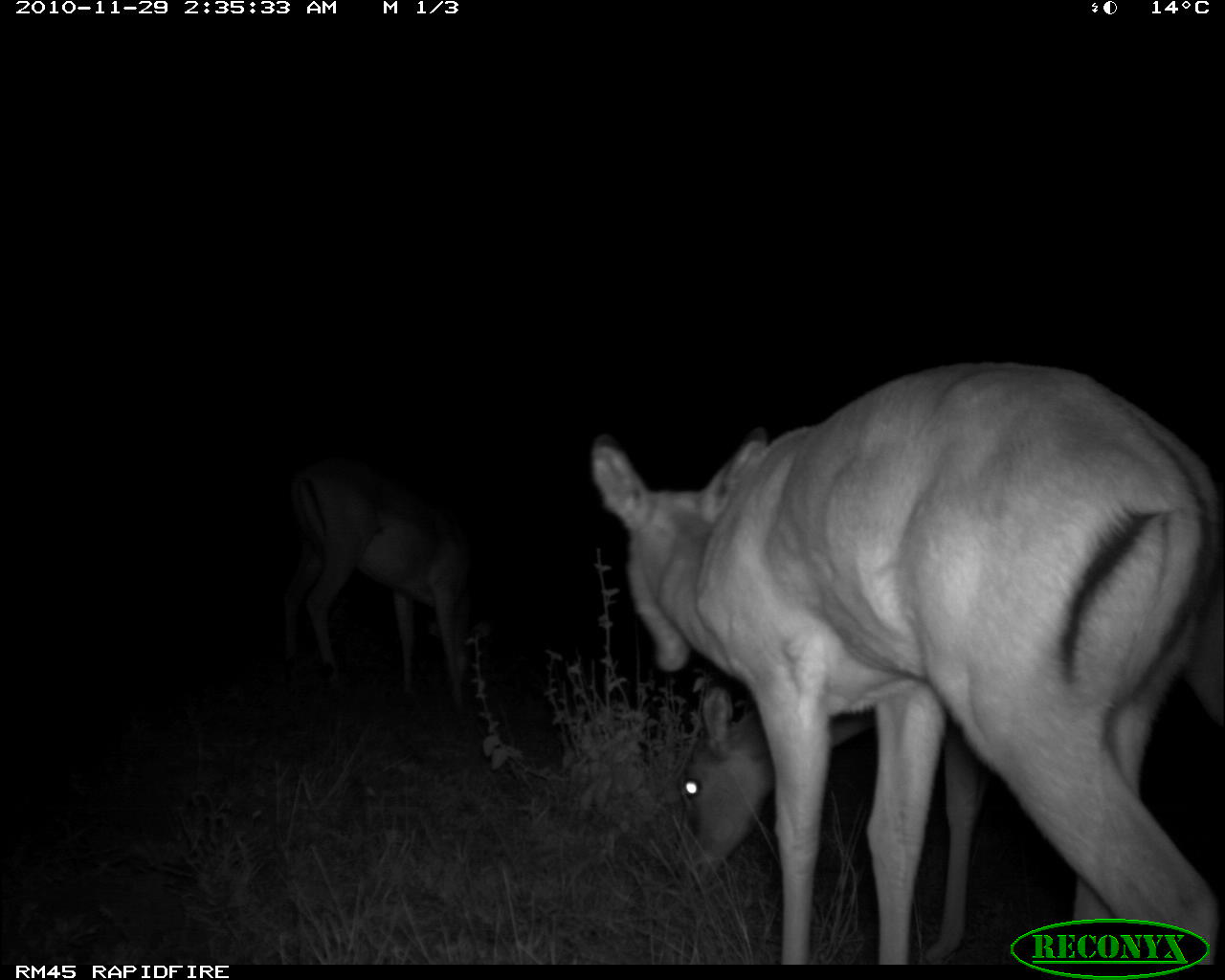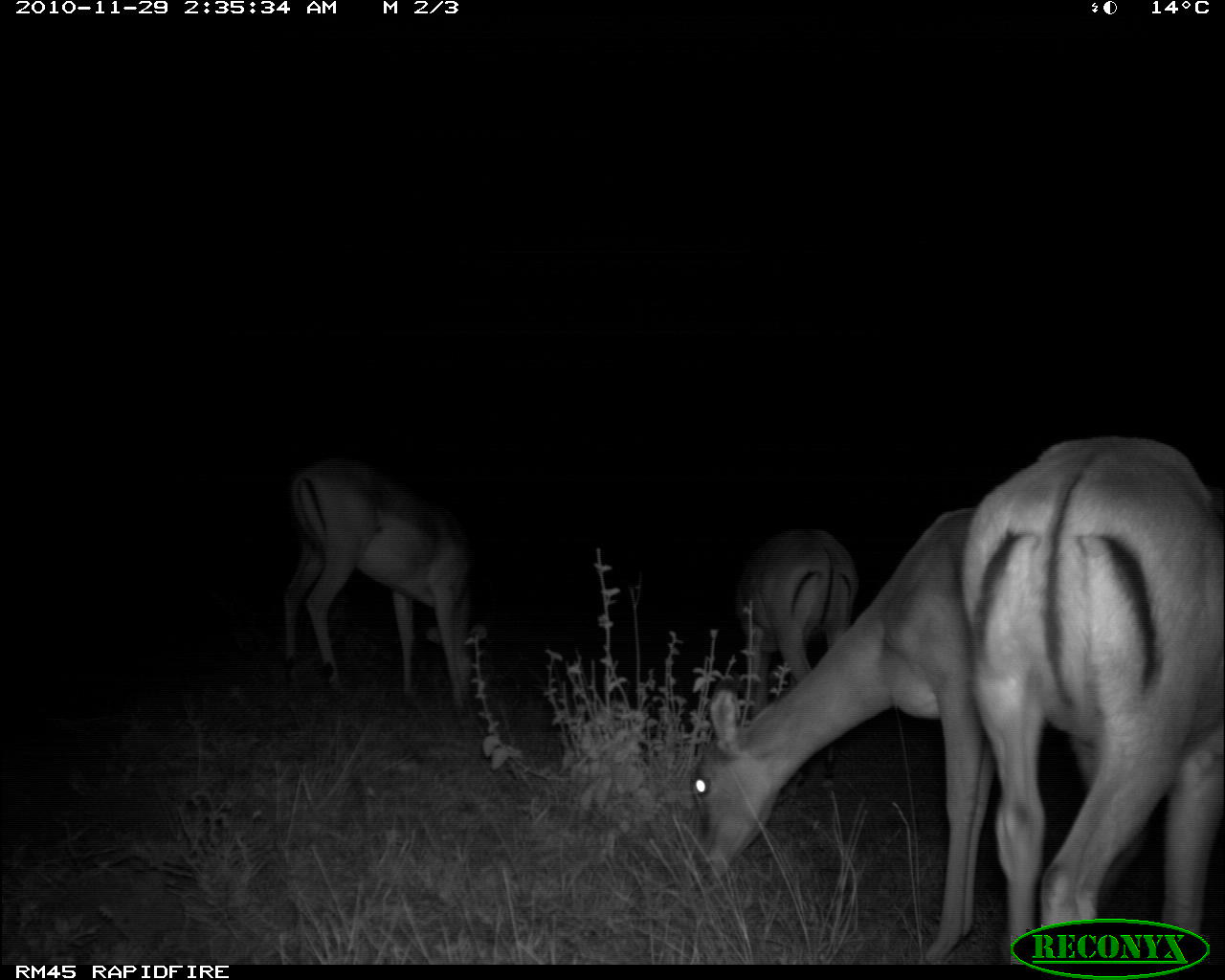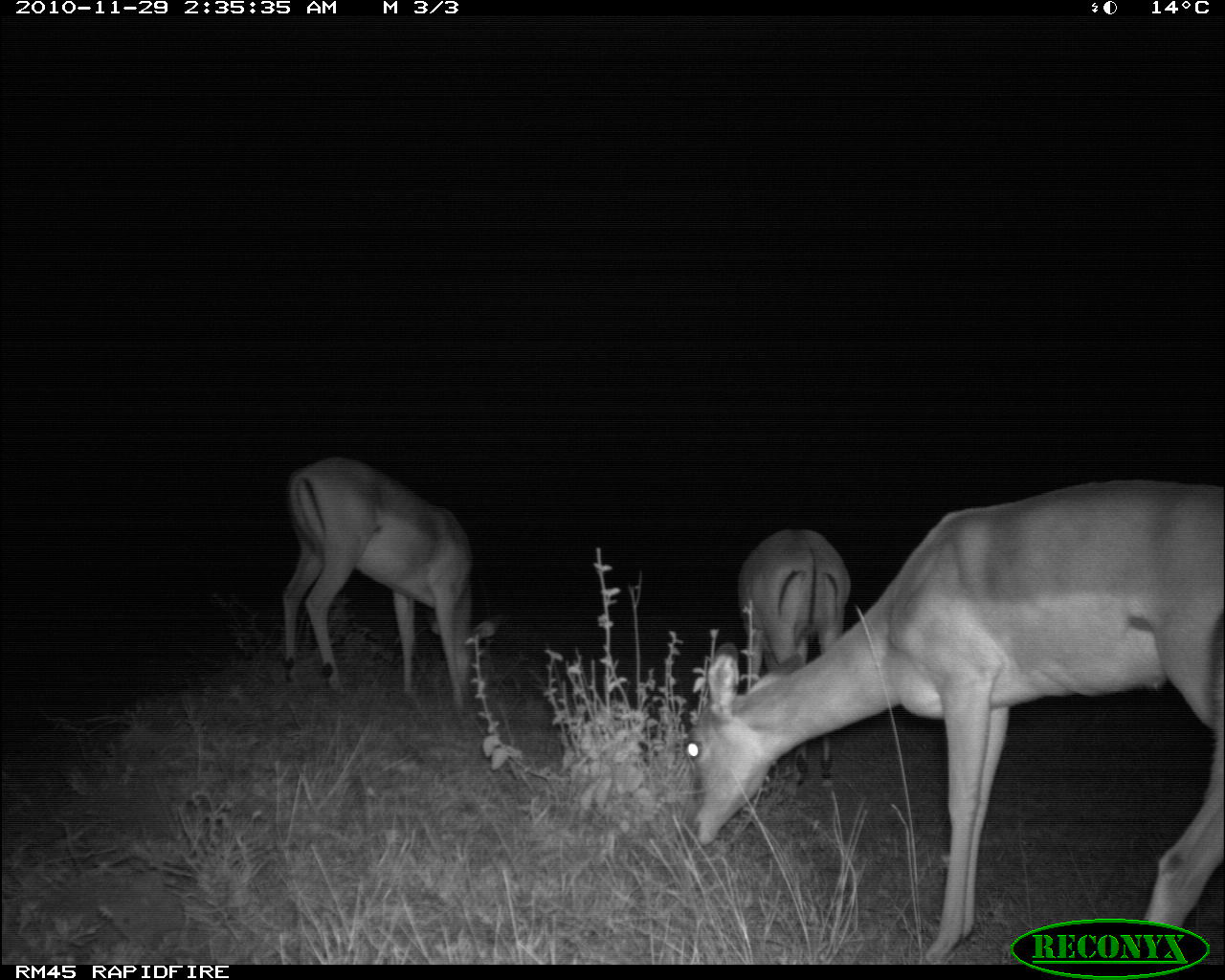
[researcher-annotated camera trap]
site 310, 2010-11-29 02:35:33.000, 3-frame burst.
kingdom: Animalia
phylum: Chordata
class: Mammalia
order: Artiodactyla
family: Bovidae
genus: Aepyceros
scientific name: Aepyceros melampus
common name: impala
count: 3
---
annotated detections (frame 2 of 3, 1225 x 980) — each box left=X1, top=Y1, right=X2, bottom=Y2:
aepyceros melampus: left=688, top=506, right=1143, bottom=964; left=958, top=432, right=1224, bottom=965; left=282, top=457, right=470, bottom=725; left=733, top=526, right=859, bottom=784